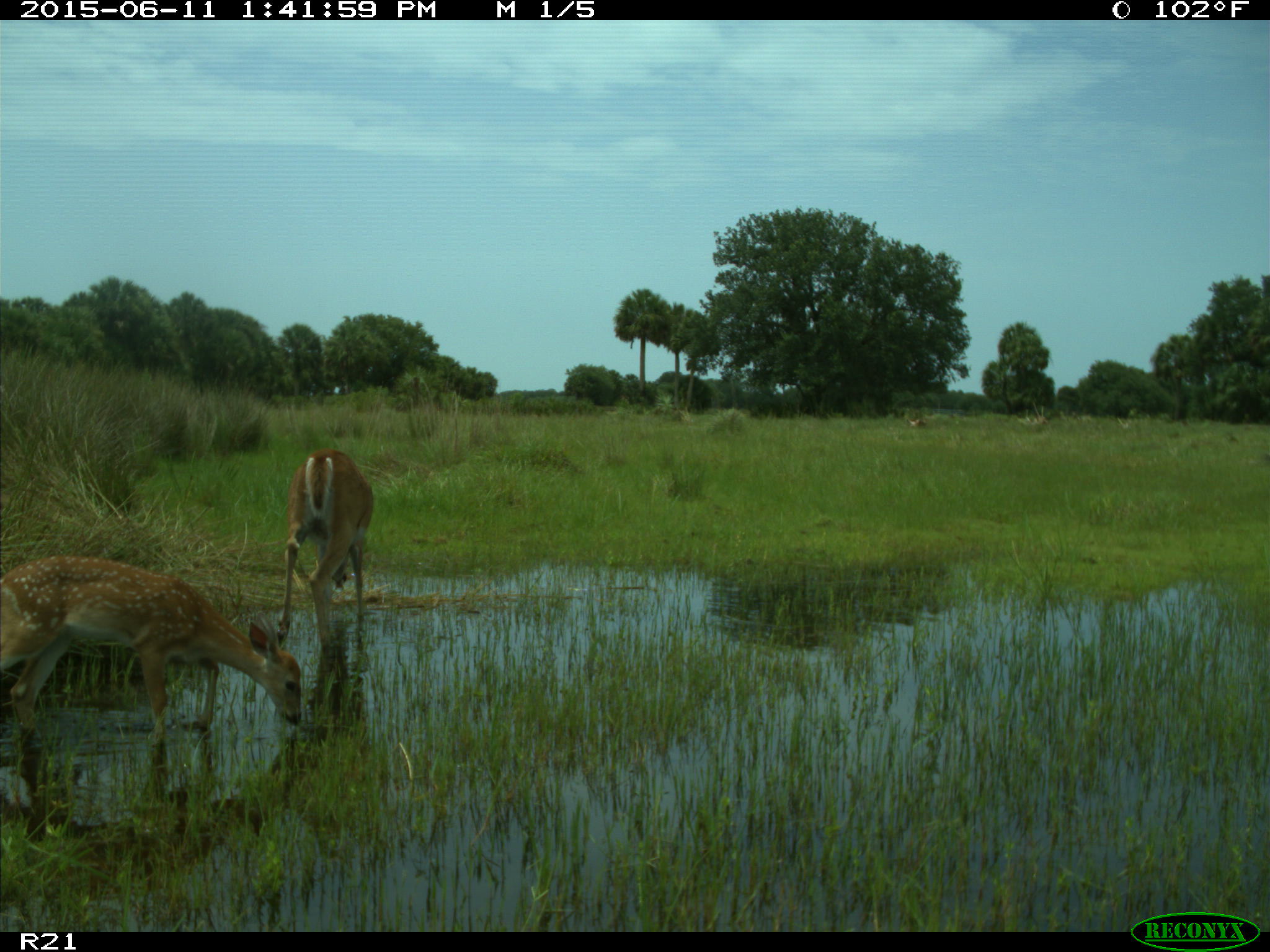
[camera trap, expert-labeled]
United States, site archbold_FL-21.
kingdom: Animalia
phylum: Chordata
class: Mammalia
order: Artiodactyla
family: Cervidae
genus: Odocoileus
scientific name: Odocoileus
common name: deer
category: unidentified deer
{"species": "unidentified deer (deer) (Odocoileus)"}